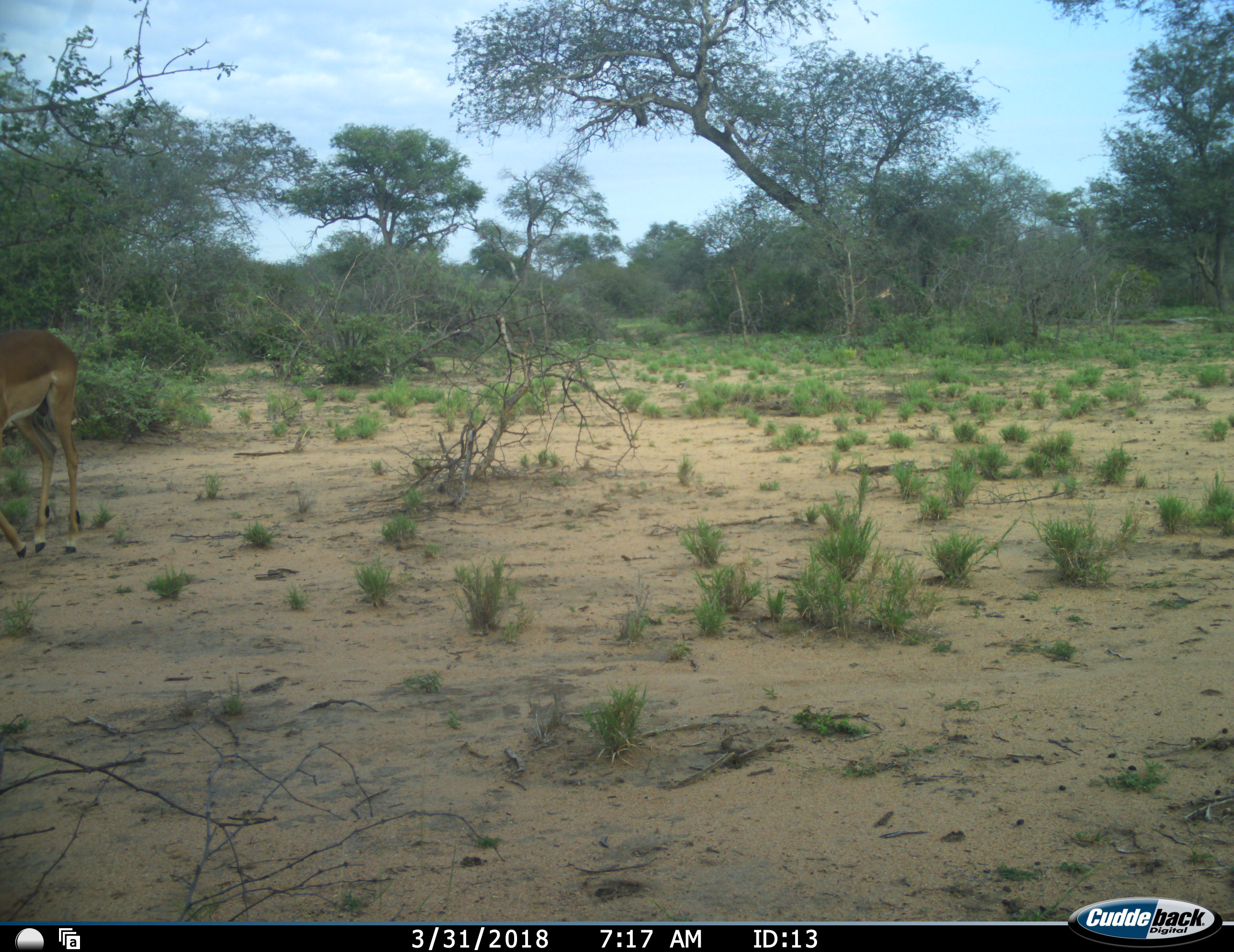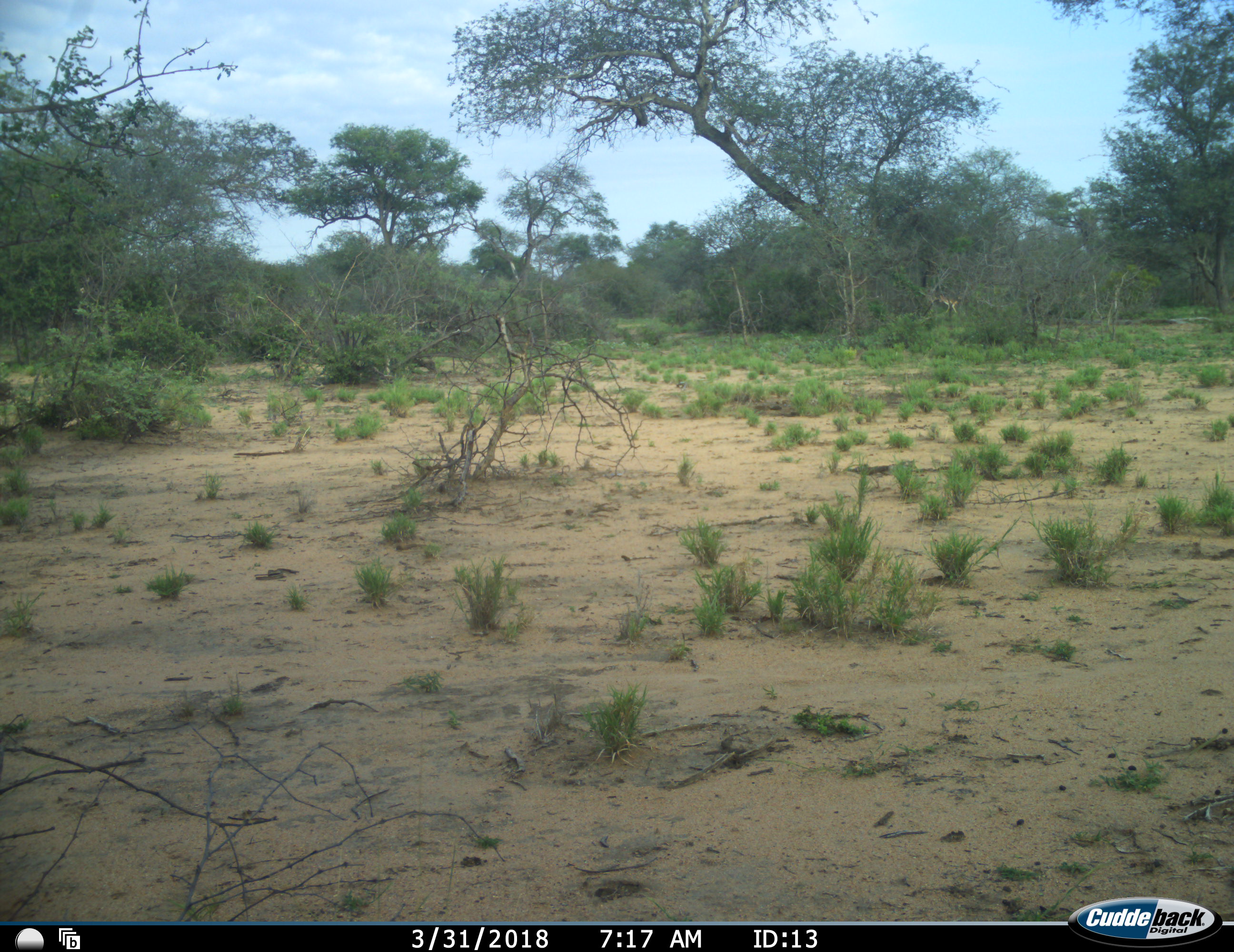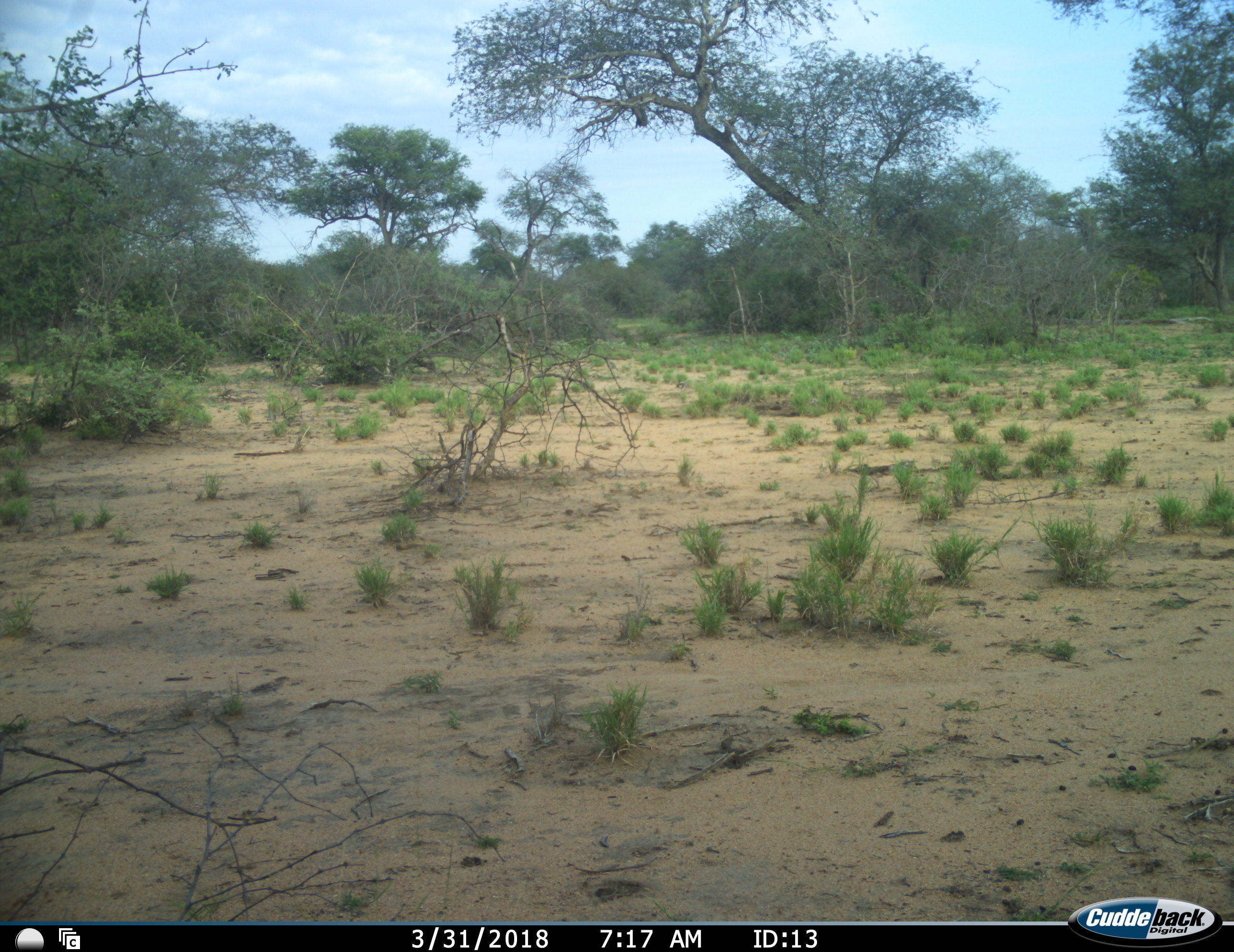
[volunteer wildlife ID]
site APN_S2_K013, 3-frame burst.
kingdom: Animalia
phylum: Chordata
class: Mammalia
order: Artiodactyla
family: Bovidae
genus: Aepyceros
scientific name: Aepyceros melampus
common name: impala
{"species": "impala (Aepyceros melampus)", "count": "1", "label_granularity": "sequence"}